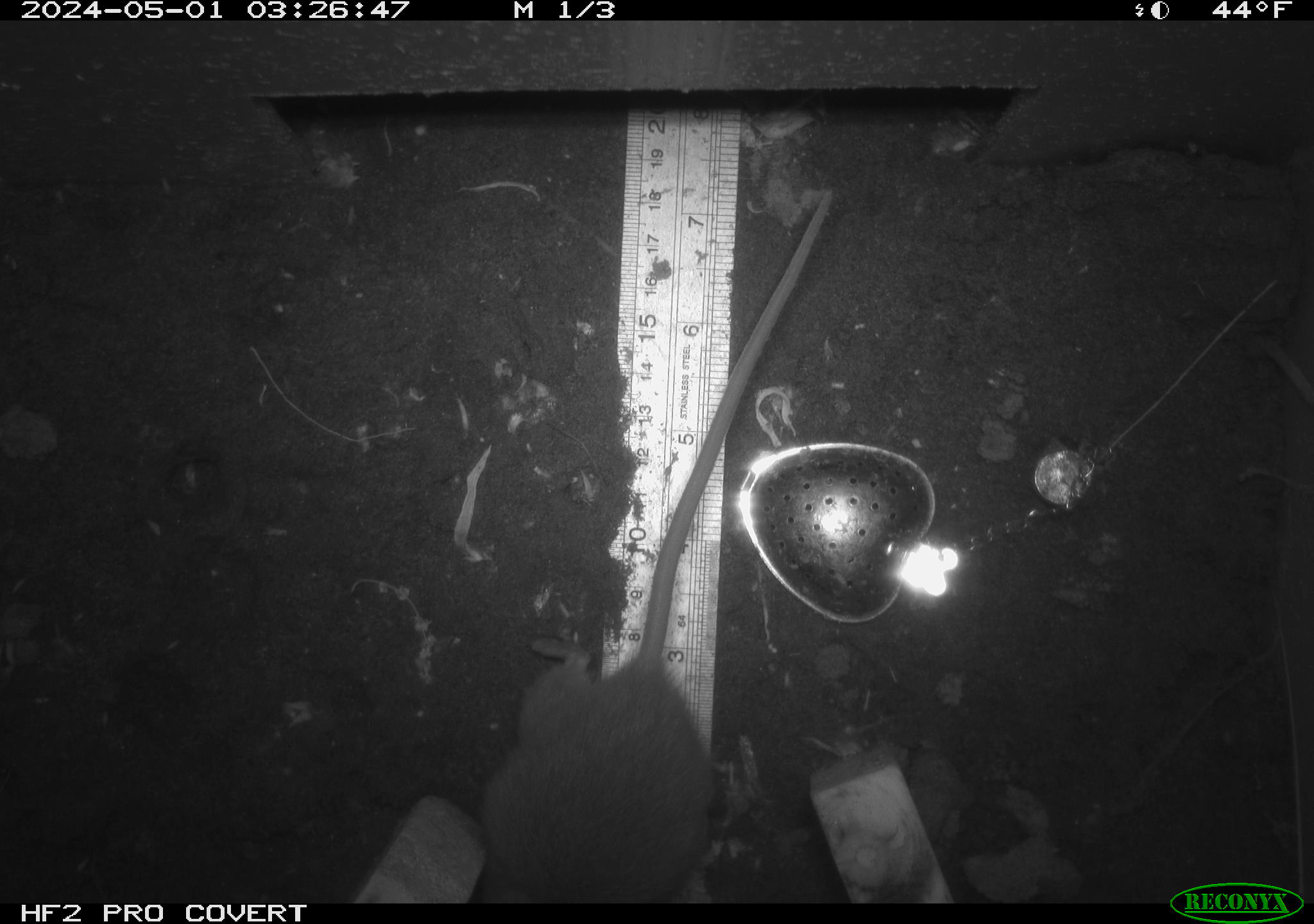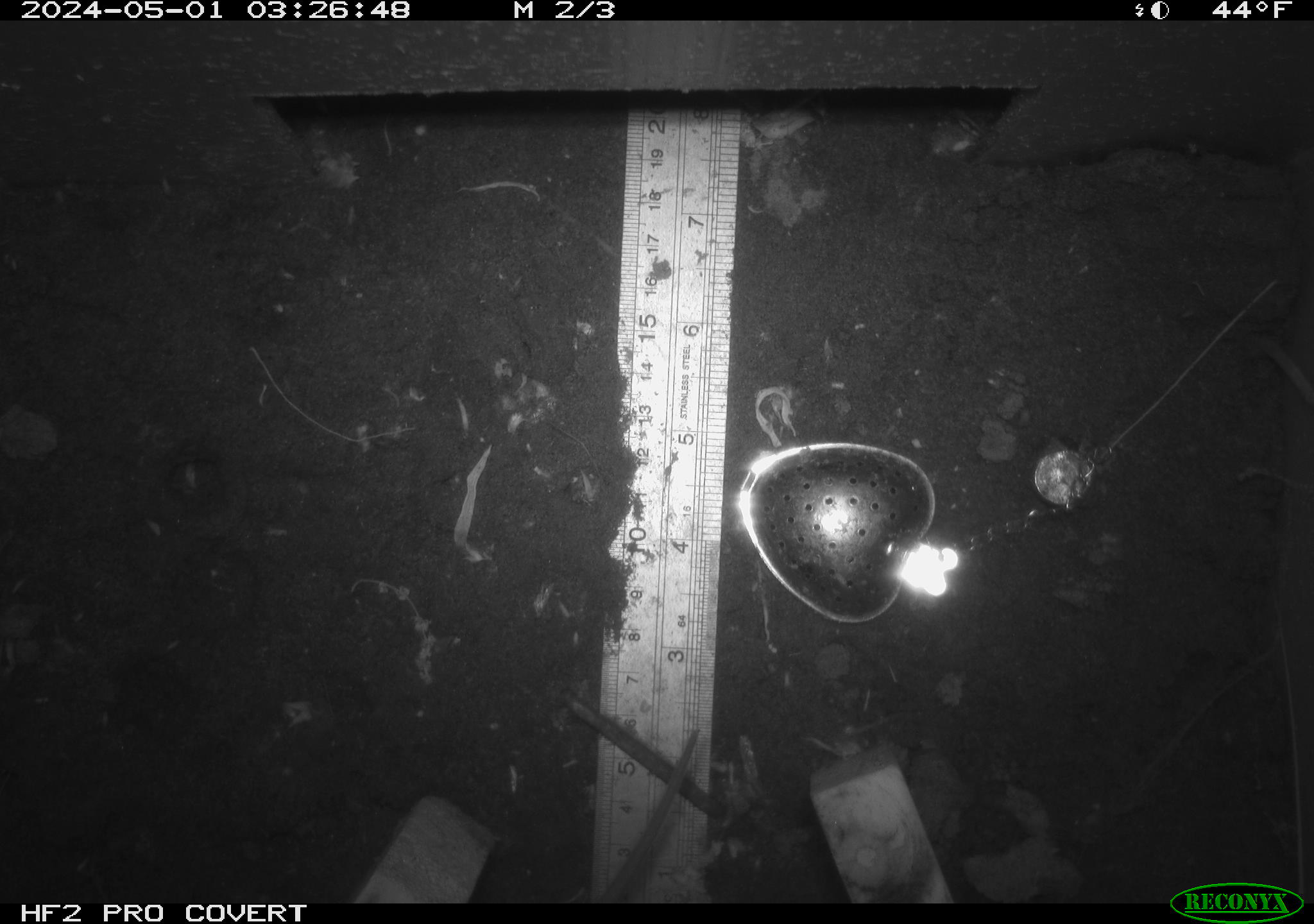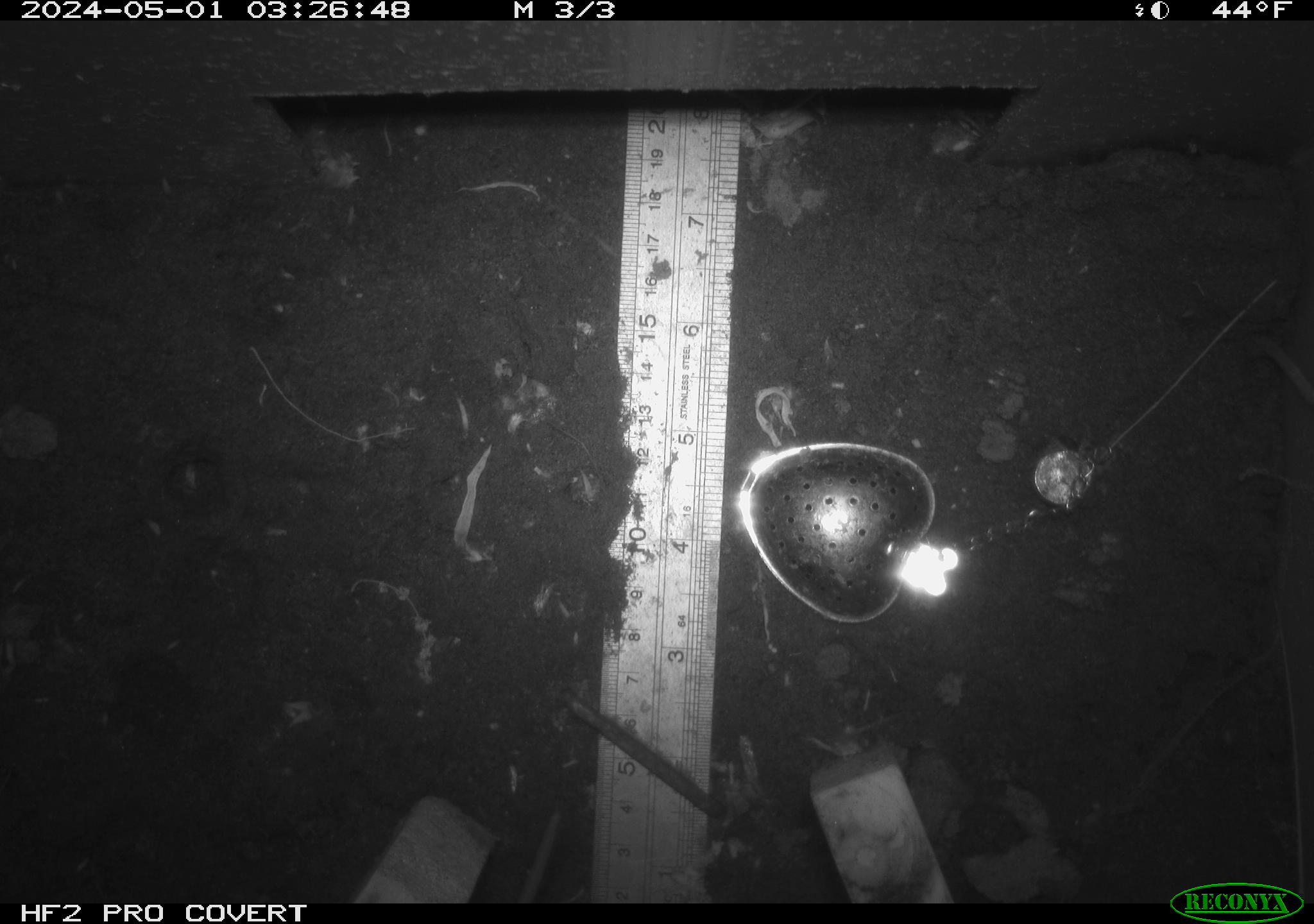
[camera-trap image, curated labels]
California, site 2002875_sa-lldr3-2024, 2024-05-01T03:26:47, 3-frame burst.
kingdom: Animalia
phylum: Chordata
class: Mammalia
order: Rodentia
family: Muridae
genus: Rattus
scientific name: Rattus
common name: rat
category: rattus species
Rattus species (rat) (Rattus).